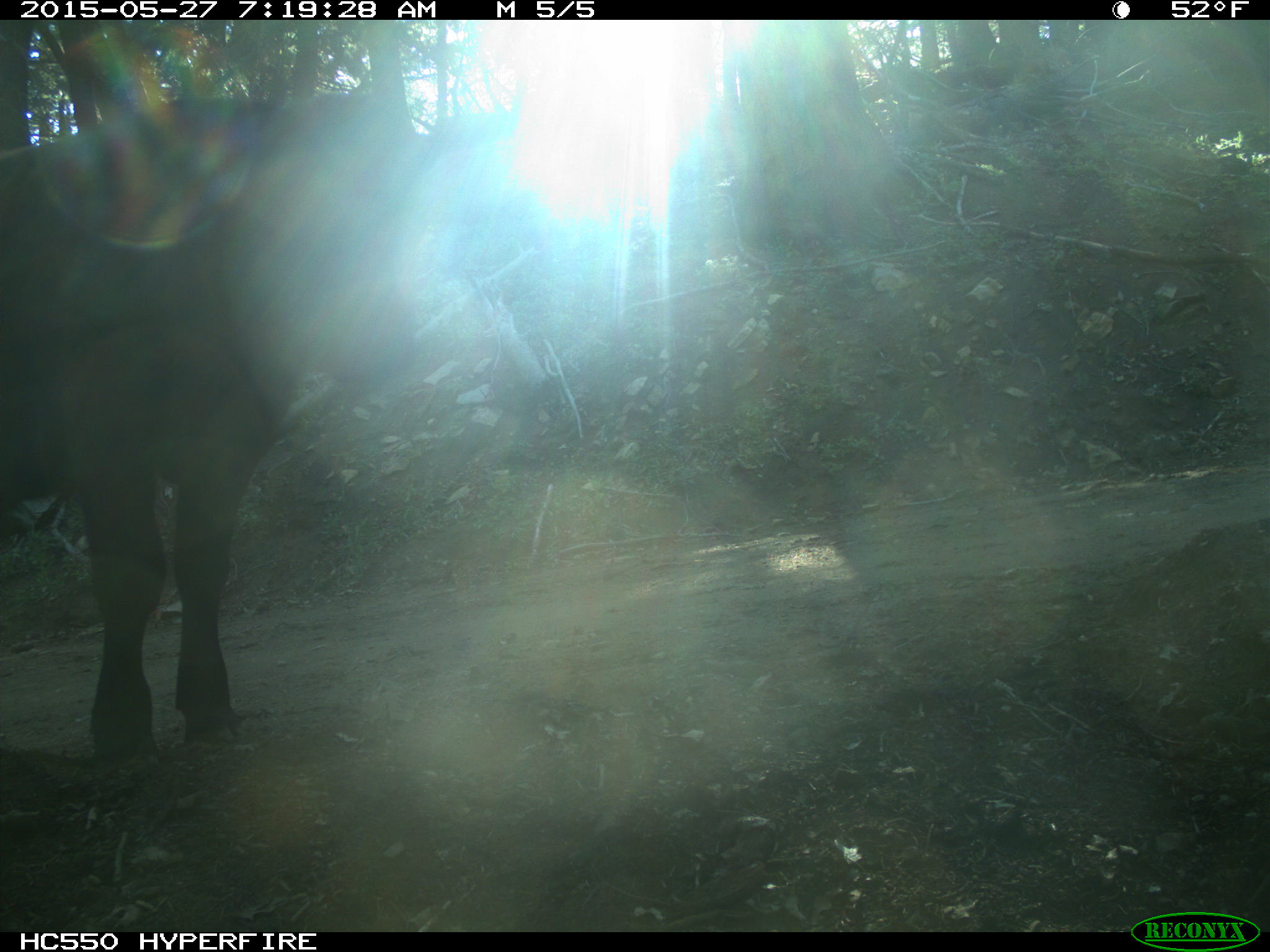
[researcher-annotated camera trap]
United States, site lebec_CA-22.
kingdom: Animalia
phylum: Chordata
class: Mammalia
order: Artiodactyla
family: Bovidae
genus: Bos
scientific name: Bos taurus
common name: domestic cow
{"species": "Bos taurus (domestic cow)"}